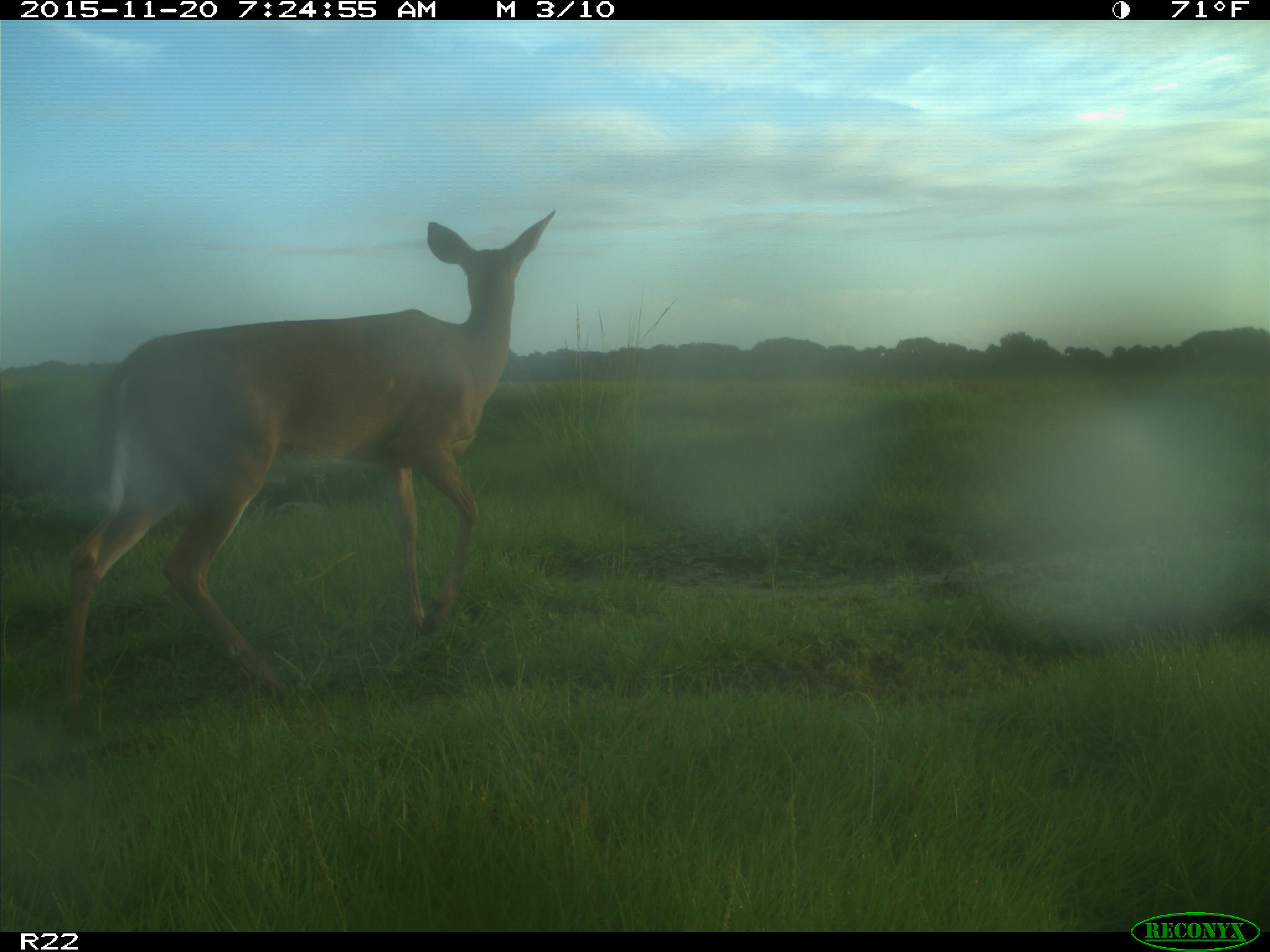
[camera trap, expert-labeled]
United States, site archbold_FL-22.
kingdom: Animalia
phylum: Chordata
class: Mammalia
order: Artiodactyla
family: Cervidae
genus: Odocoileus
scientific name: Odocoileus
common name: deer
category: unidentified deer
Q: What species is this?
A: Unidentified deer (deer) (Odocoileus).